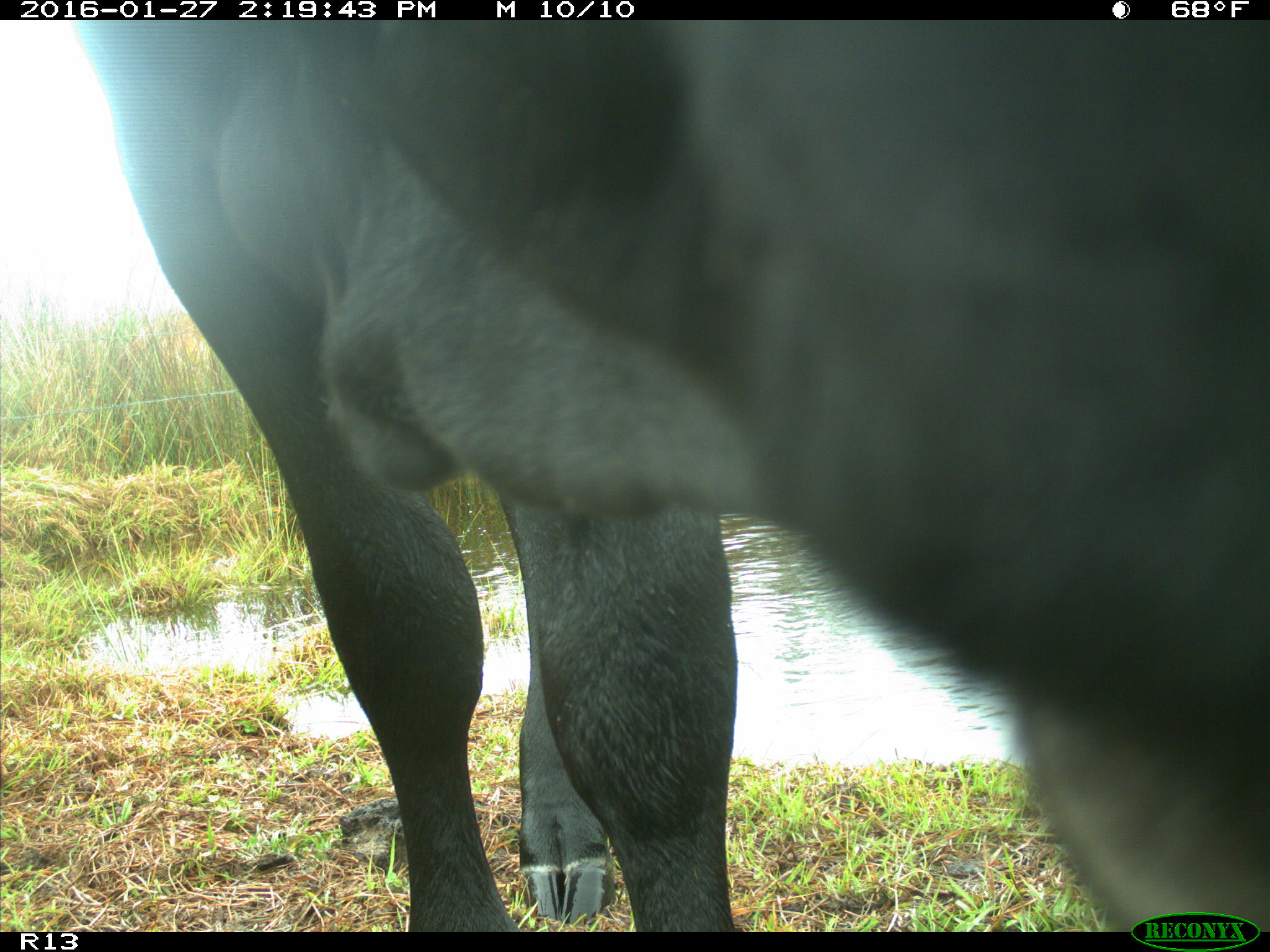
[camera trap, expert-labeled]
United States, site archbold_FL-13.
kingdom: Animalia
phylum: Chordata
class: Mammalia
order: Artiodactyla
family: Bovidae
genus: Bos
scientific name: Bos taurus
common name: domestic cow